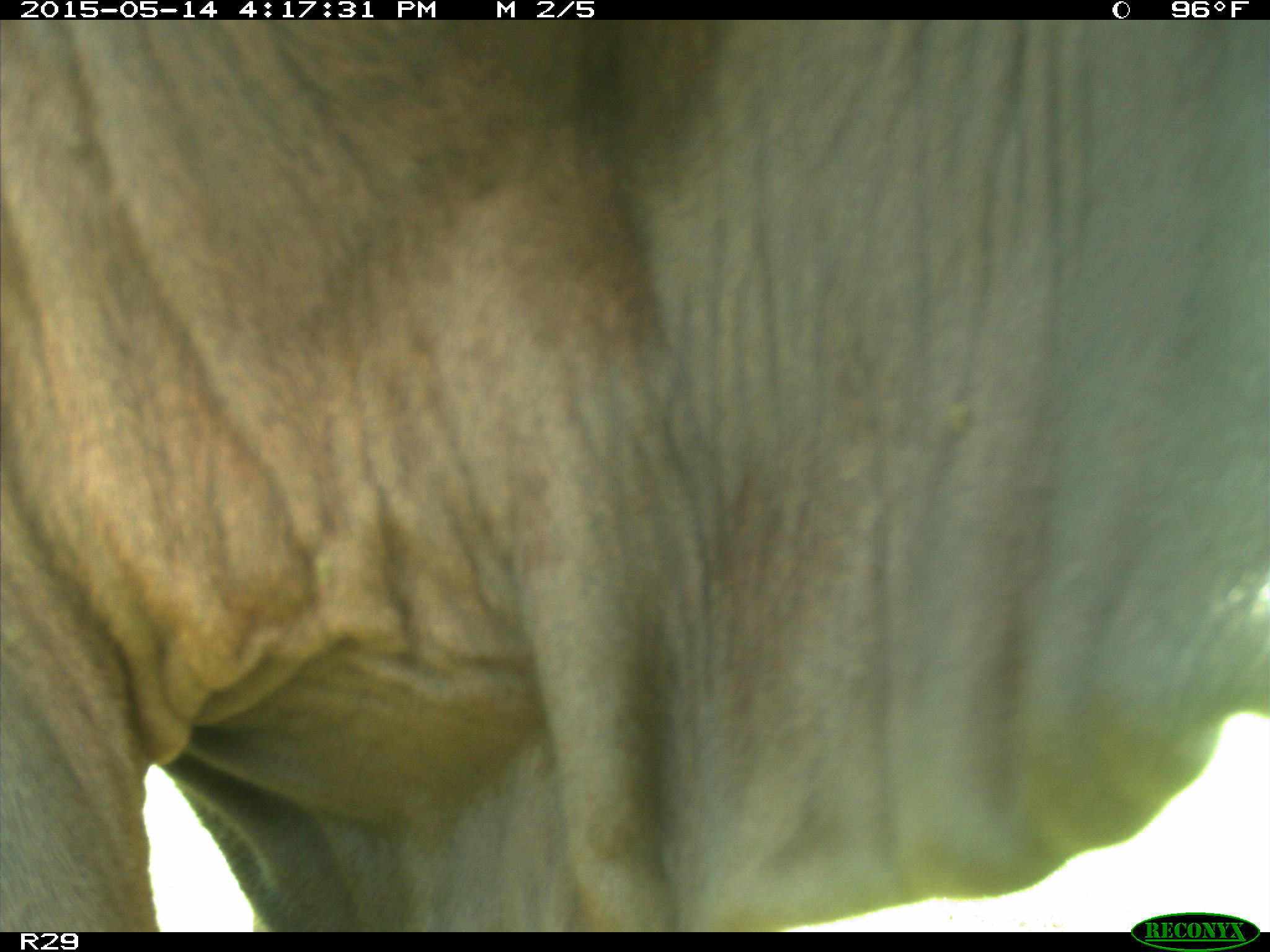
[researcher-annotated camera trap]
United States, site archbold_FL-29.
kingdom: Animalia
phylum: Chordata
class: Mammalia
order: Artiodactyla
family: Bovidae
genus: Bos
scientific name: Bos taurus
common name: domestic cow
Bos taurus (domestic cow).